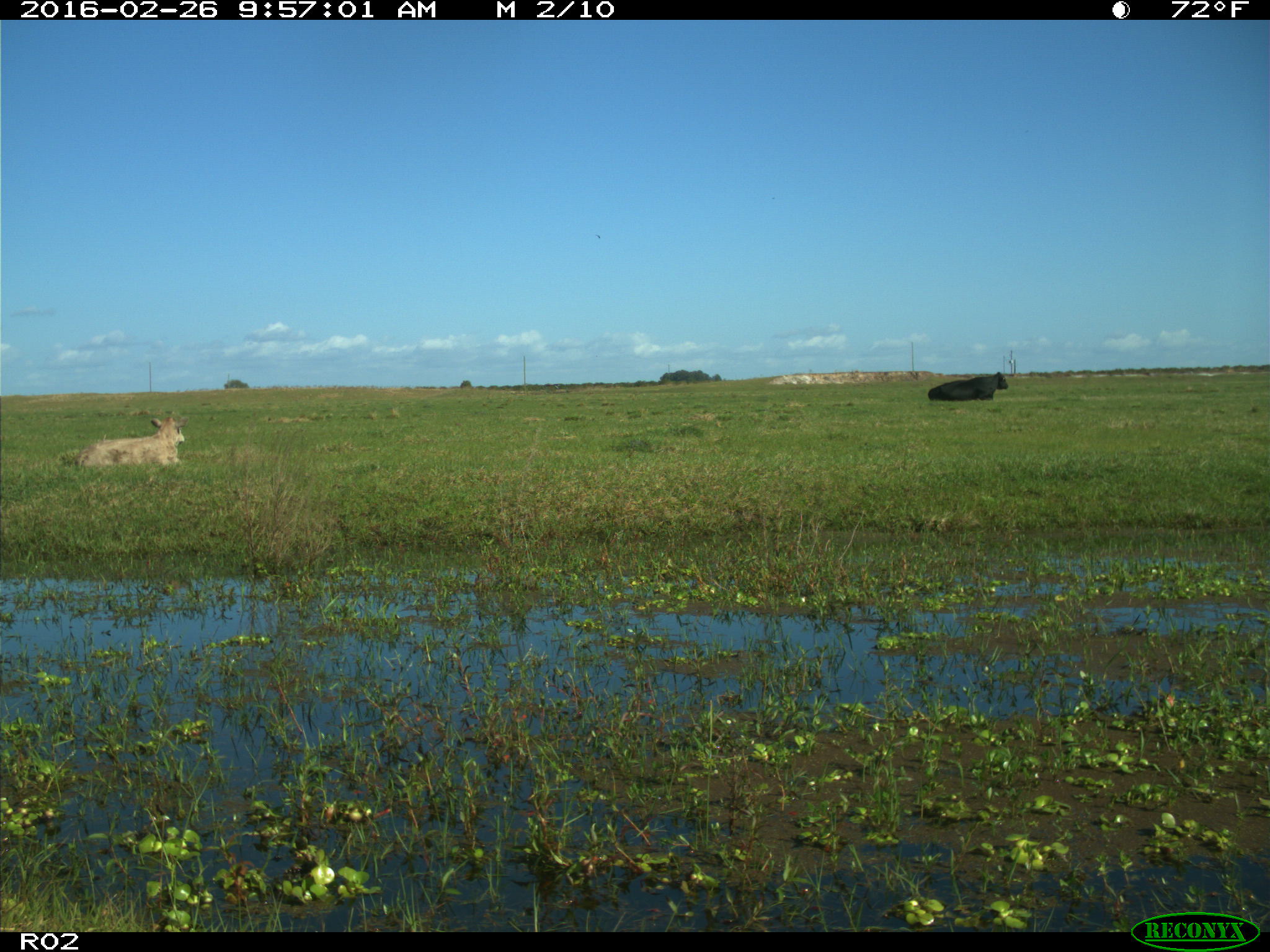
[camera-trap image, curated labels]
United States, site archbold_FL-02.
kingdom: Animalia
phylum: Chordata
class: Mammalia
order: Artiodactyla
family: Bovidae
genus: Bos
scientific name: Bos taurus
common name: domestic cow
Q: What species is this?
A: Bos taurus (domestic cow).